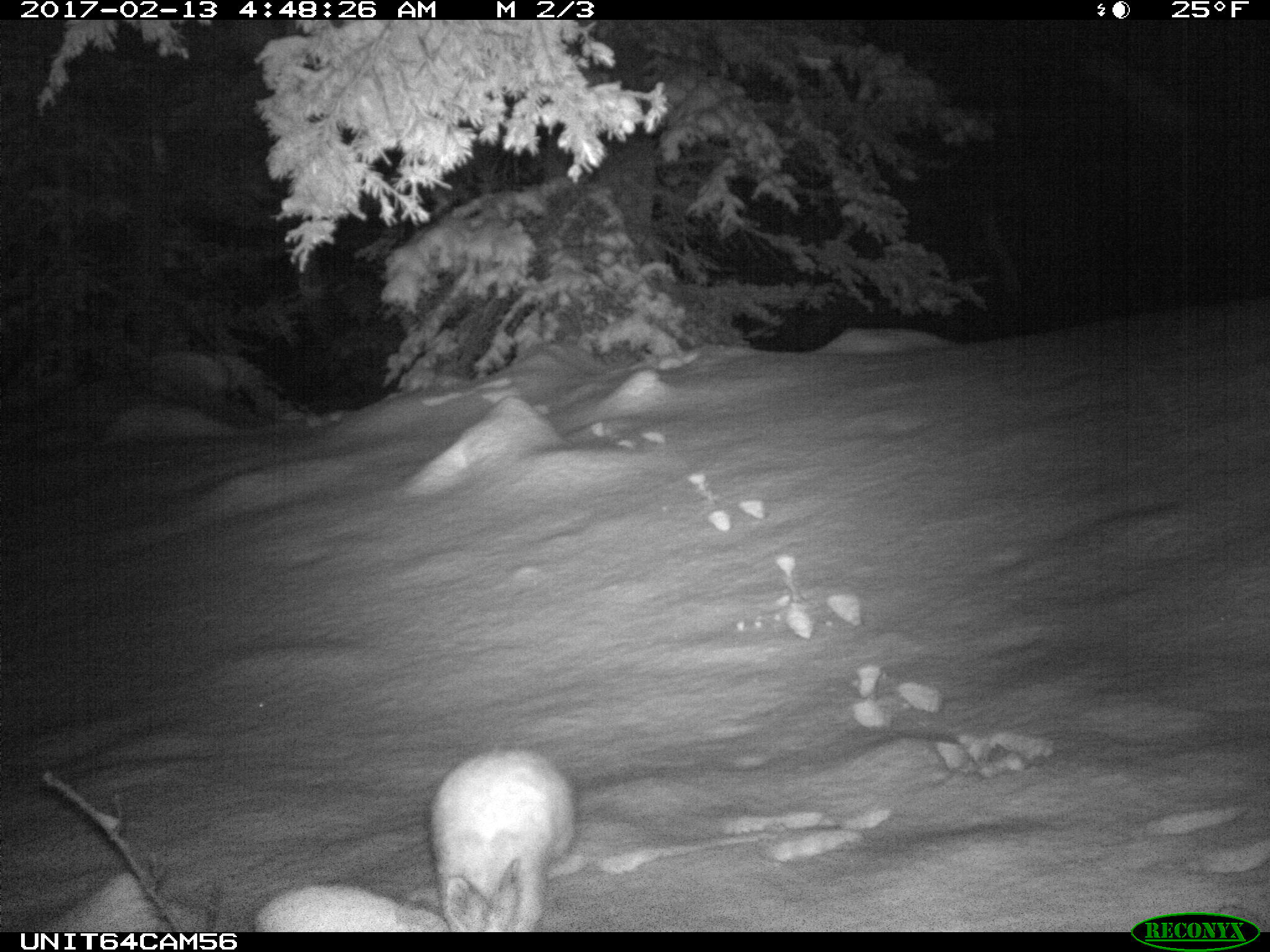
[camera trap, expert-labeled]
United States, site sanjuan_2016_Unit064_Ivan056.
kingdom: Animalia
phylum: Chordata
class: Mammalia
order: Lagomorpha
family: Leporidae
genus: Lepus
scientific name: Lepus americanus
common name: snowshoe hare